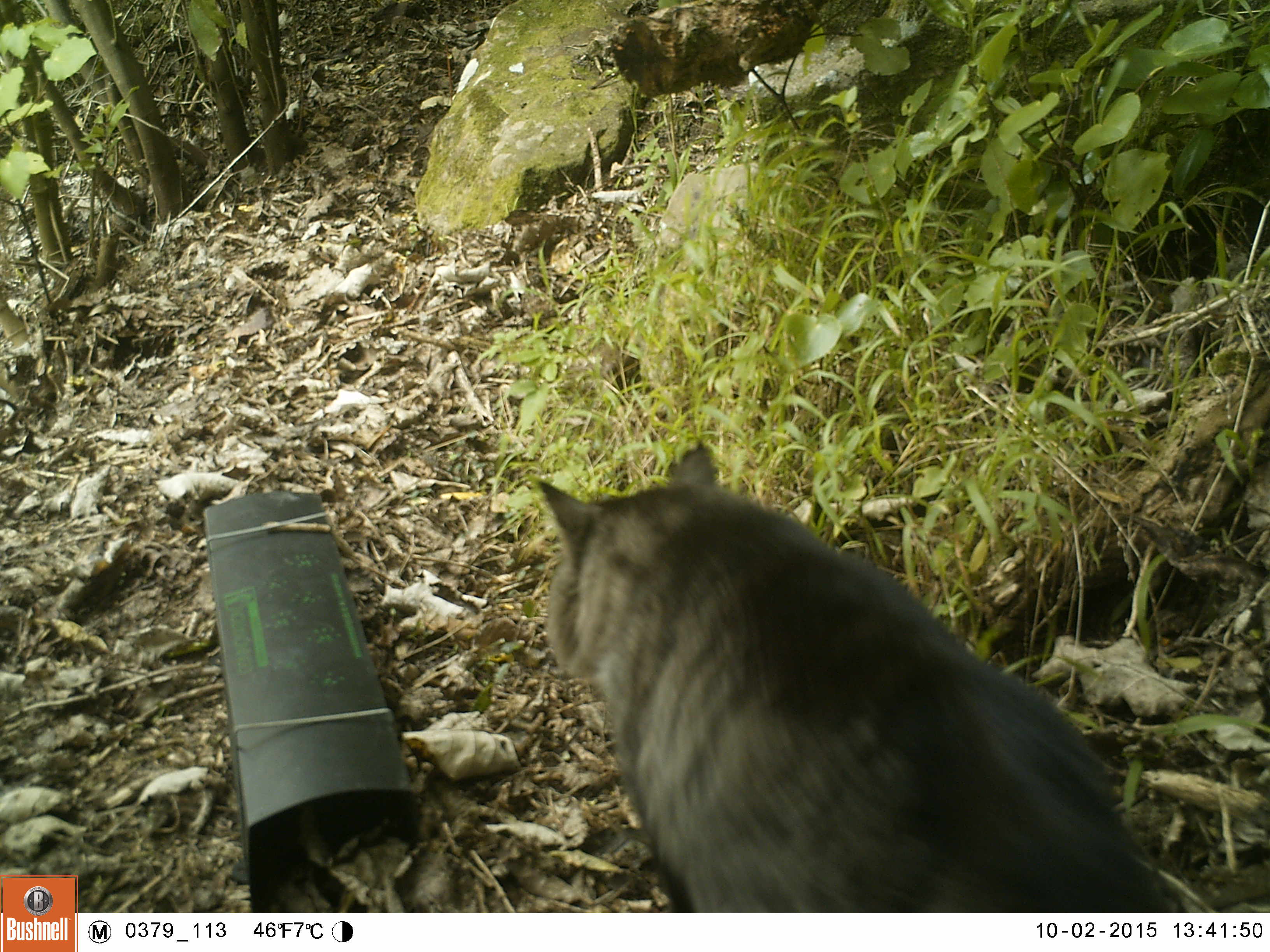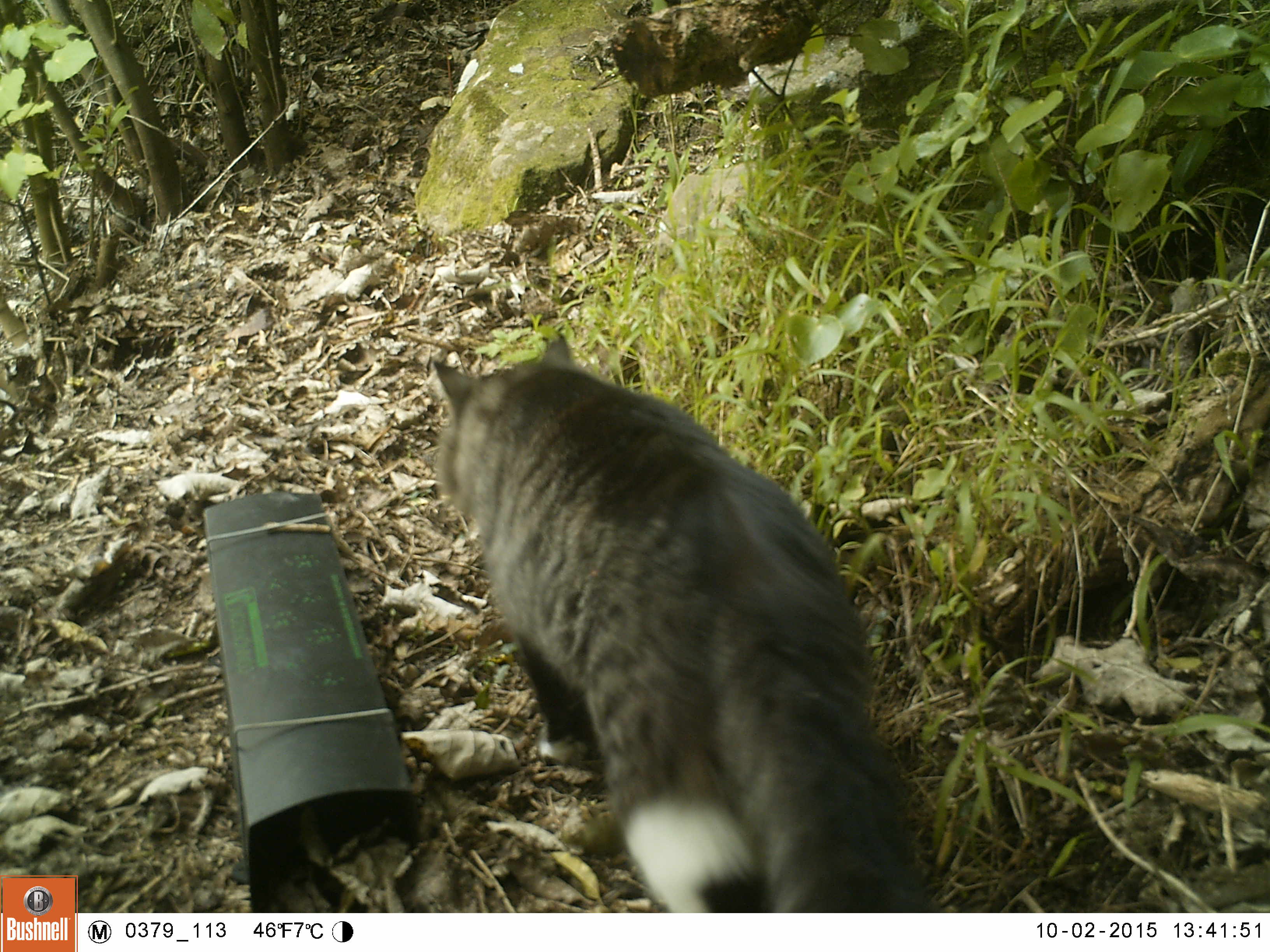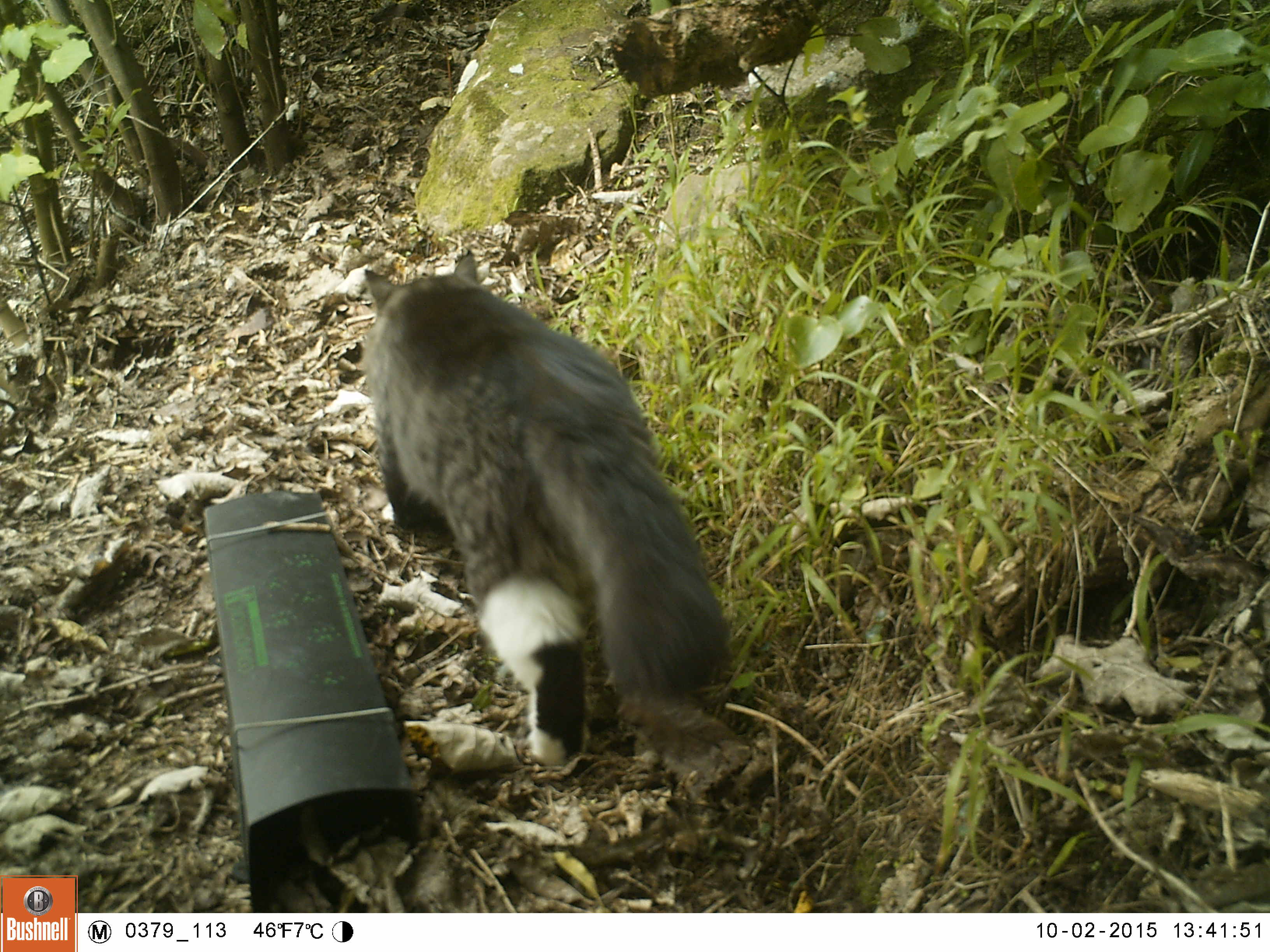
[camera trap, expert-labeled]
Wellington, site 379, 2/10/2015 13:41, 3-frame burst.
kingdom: Animalia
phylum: Chordata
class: Mammalia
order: Carnivora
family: Felidae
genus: Felis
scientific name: Felis catus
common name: cat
Cat (Felis catus).